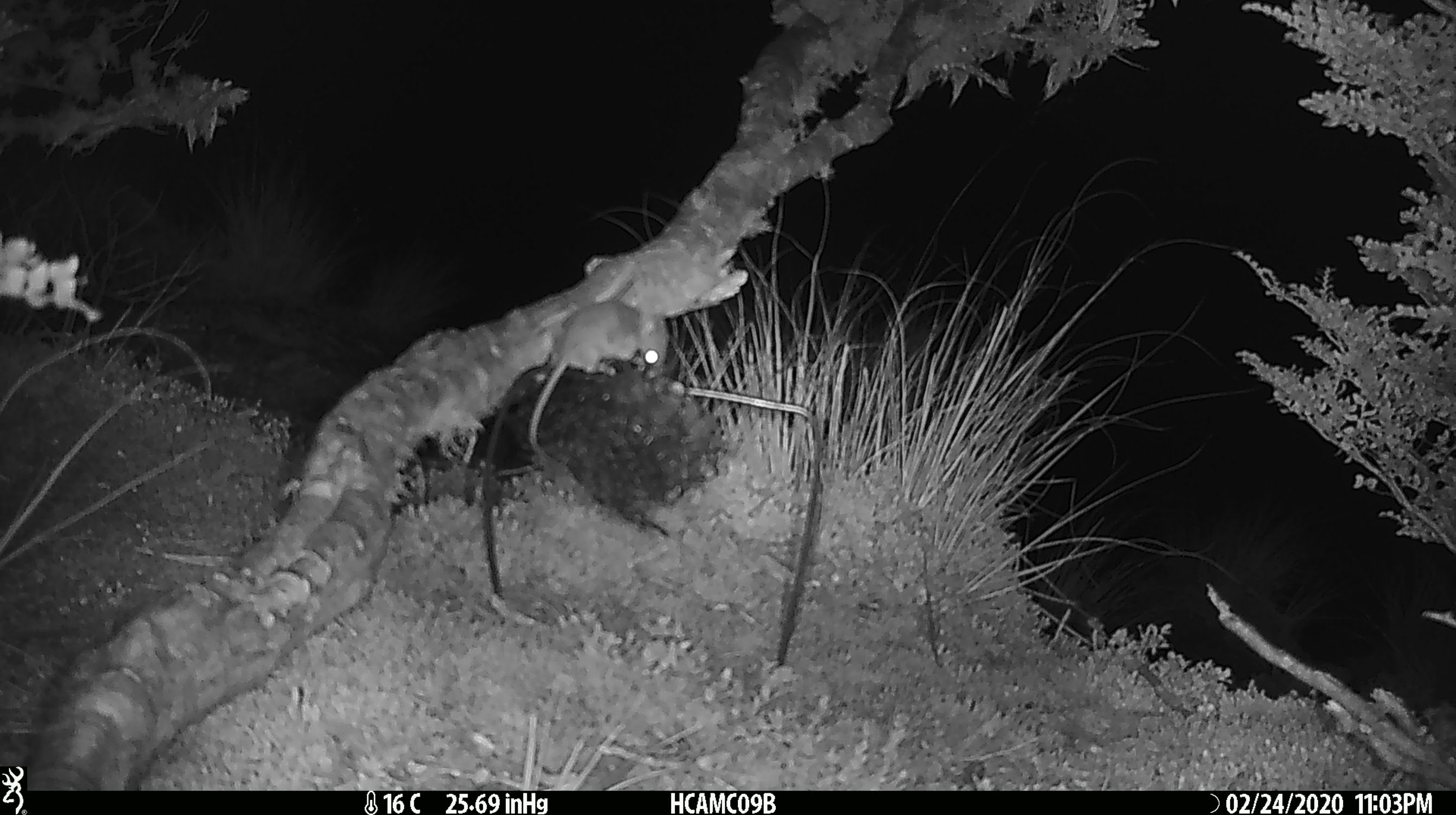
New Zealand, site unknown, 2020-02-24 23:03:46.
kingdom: Animalia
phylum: Chordata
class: Mammalia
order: Rodentia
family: Muridae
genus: Mus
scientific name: Mus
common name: mouse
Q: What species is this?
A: Mouse (Mus).